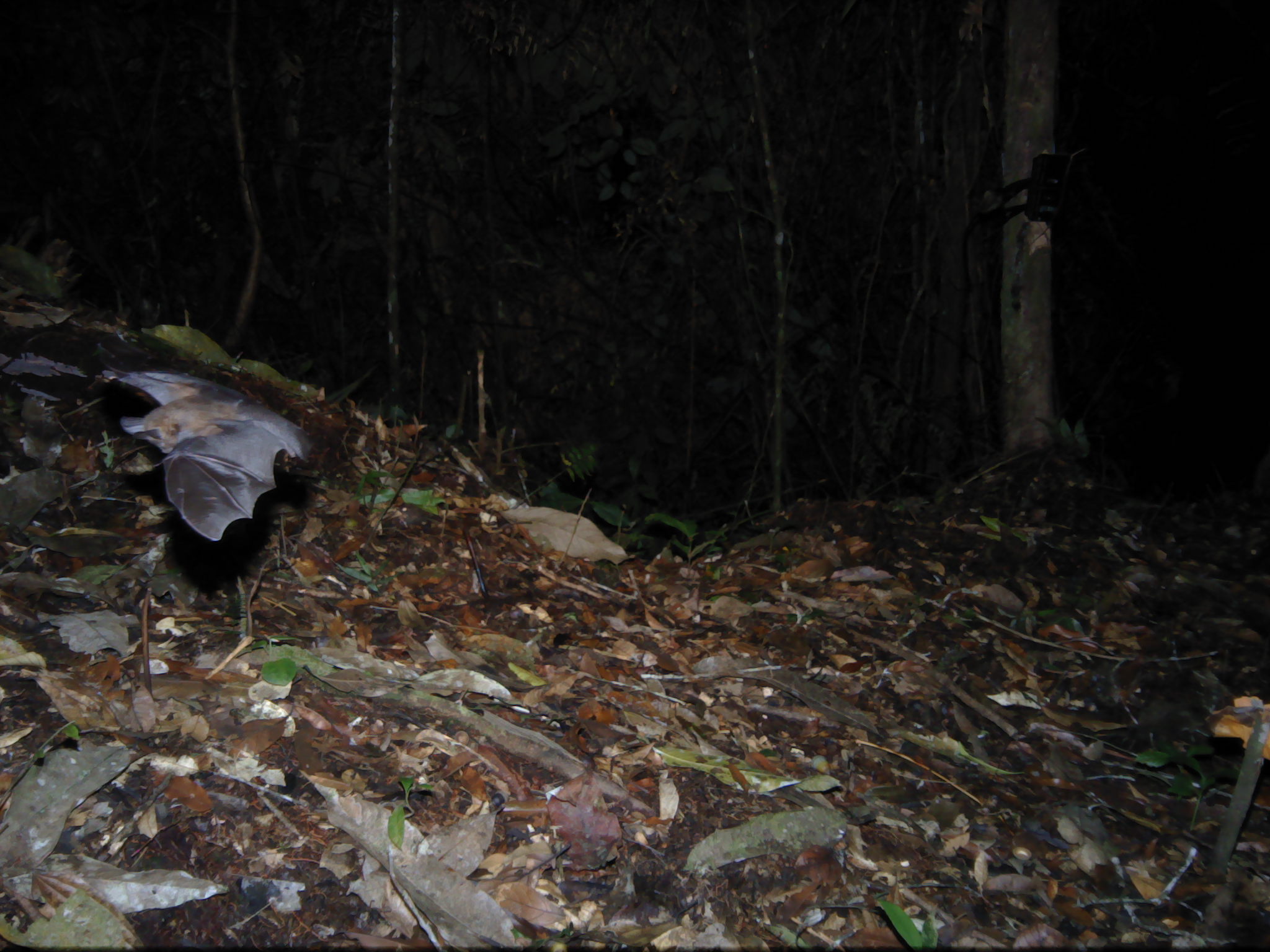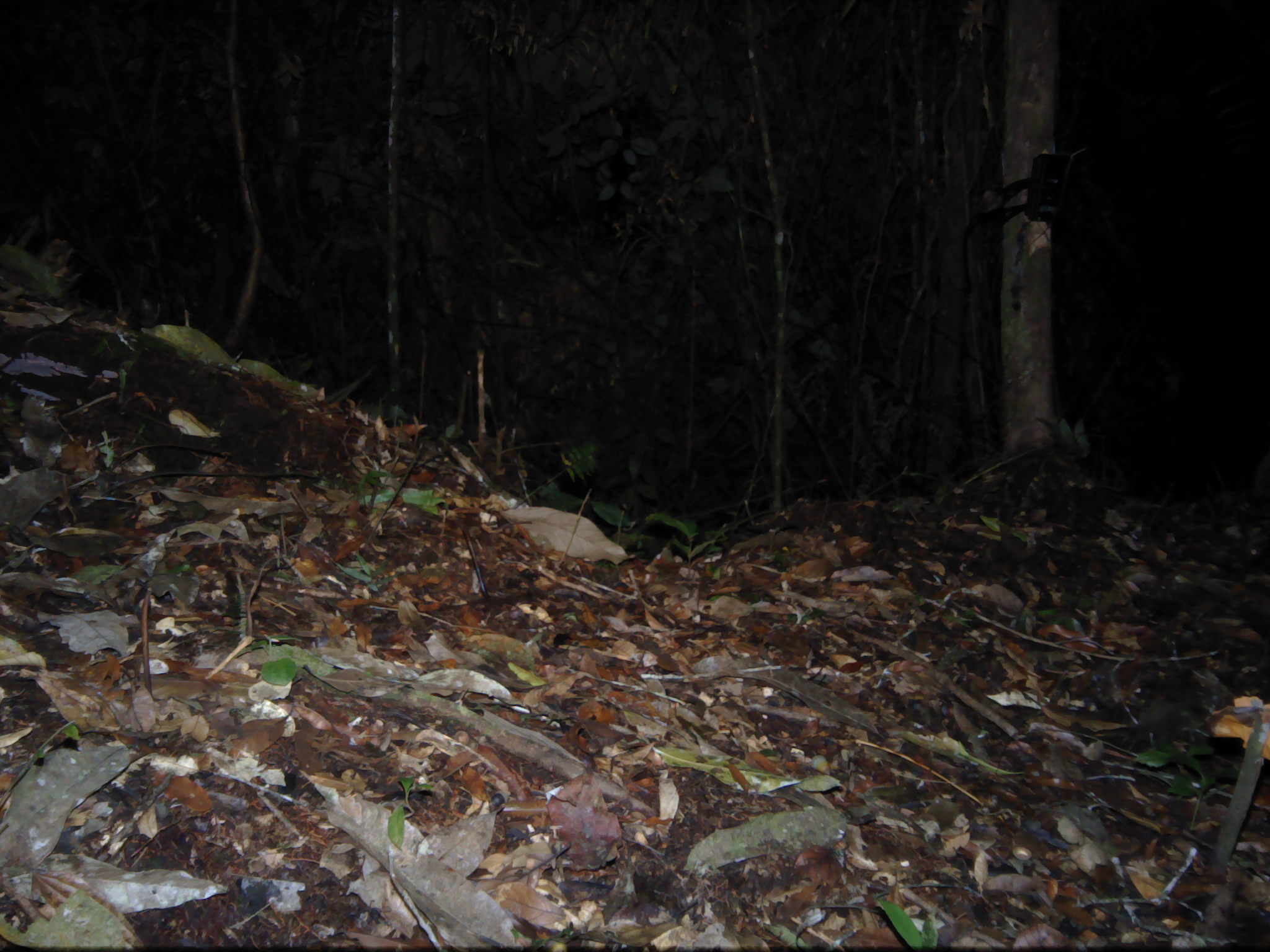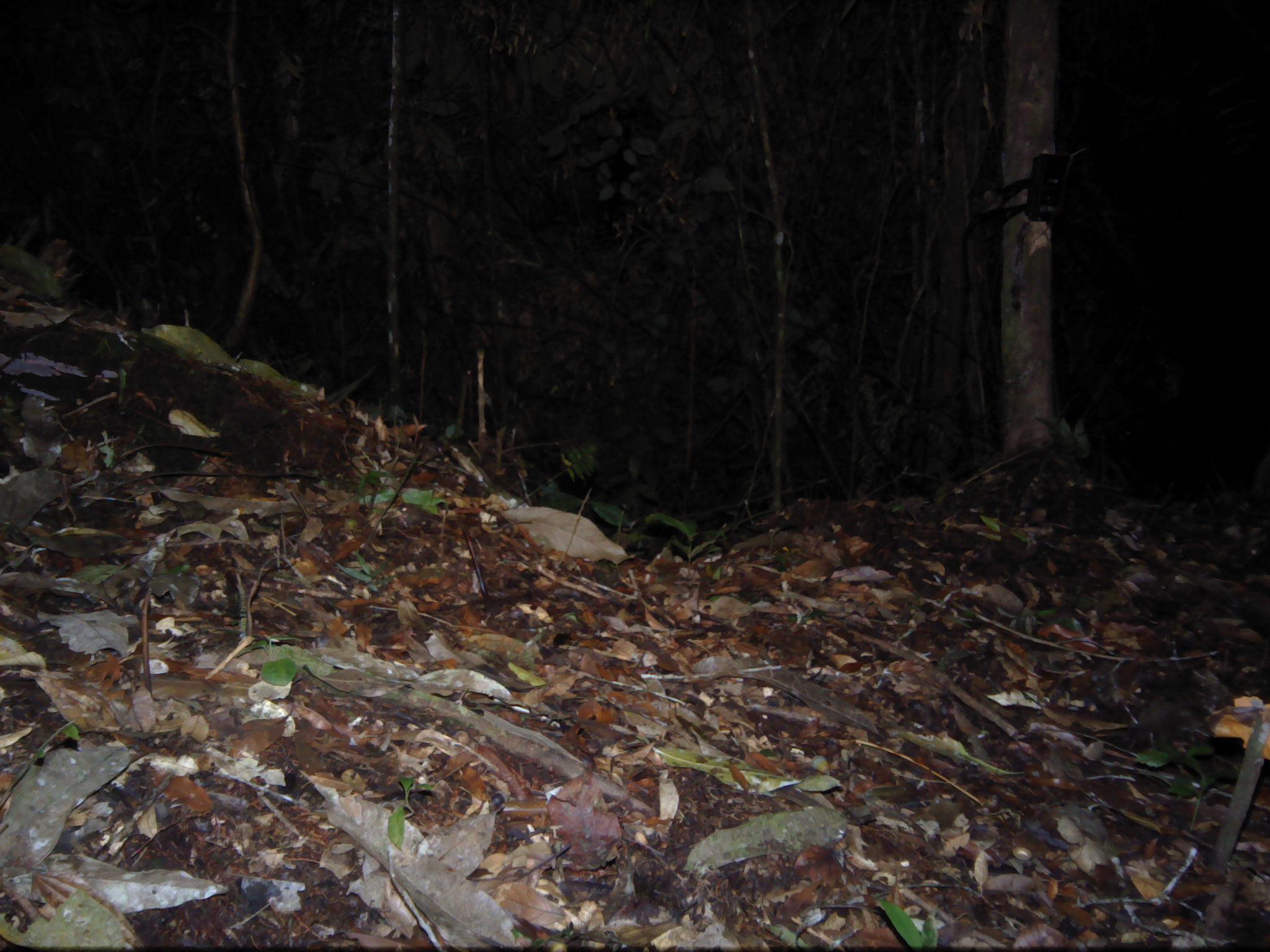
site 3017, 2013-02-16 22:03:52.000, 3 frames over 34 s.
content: unidentified animal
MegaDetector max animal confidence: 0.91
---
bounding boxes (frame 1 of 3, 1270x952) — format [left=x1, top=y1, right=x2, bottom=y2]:
unknown: [left=98, top=365, right=312, bottom=545]